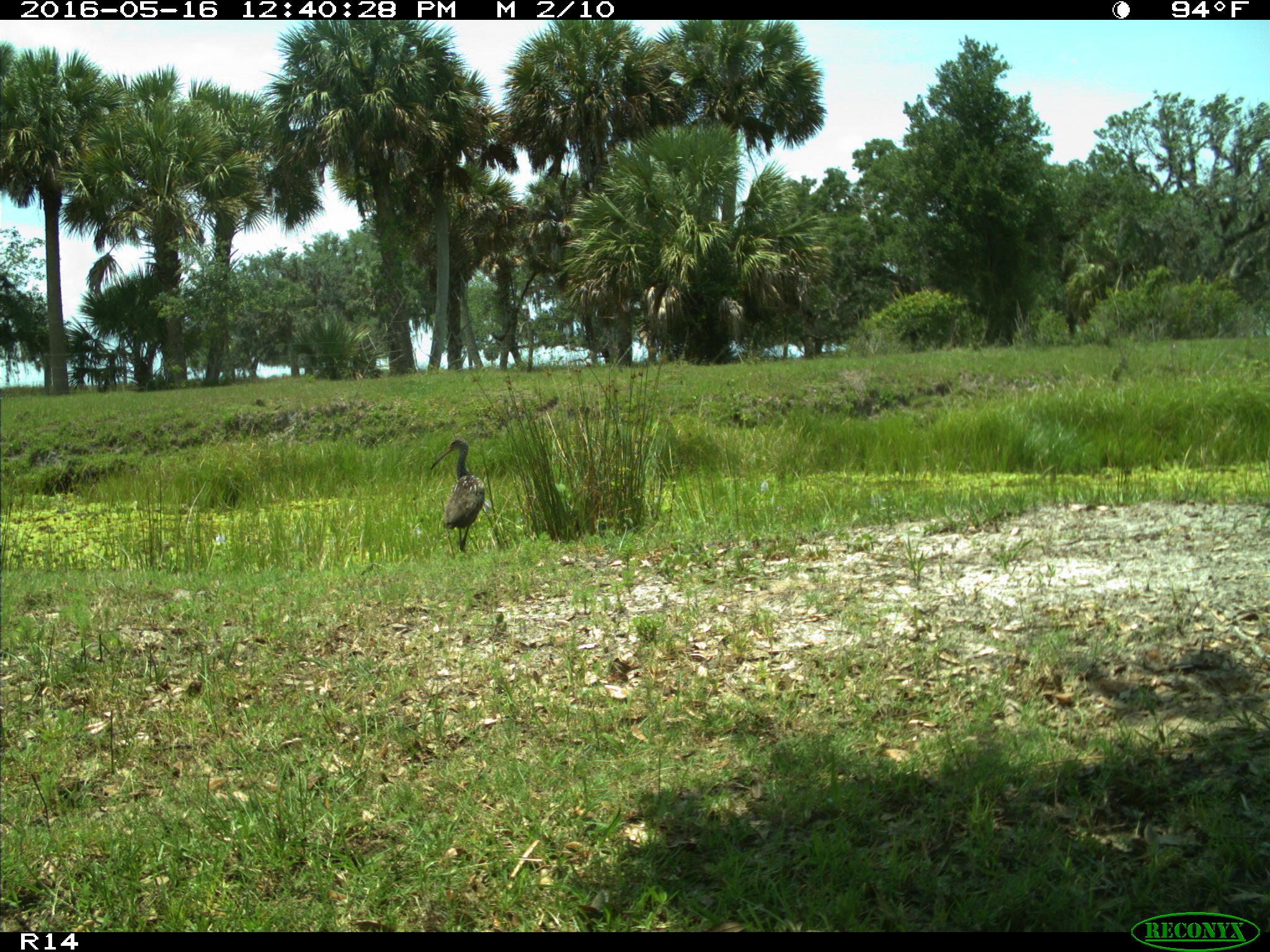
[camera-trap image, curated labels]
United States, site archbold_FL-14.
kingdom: Animalia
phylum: Chordata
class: Aves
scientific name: Aves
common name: birds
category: unidentified bird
Unidentified bird (birds) (Aves).